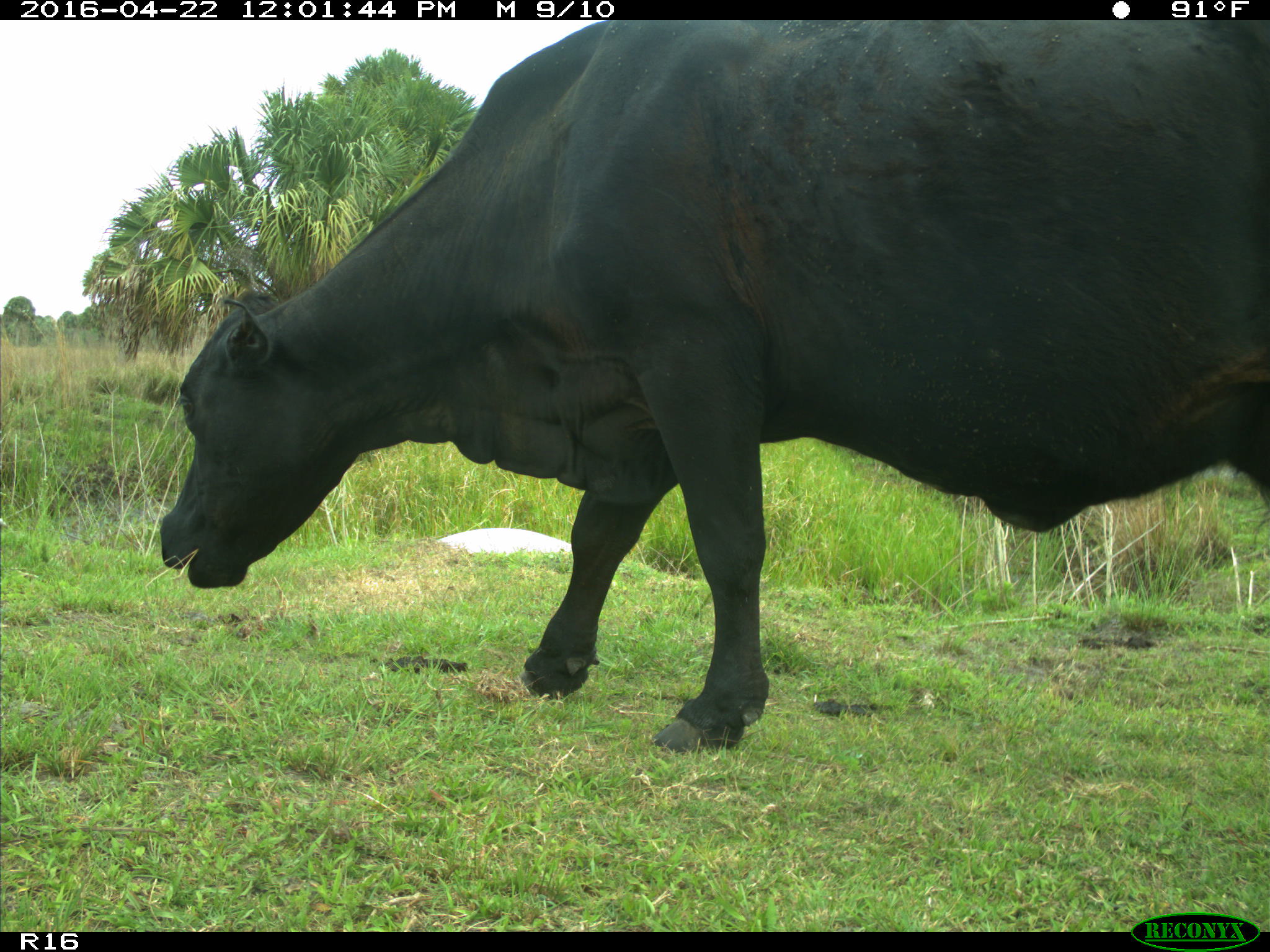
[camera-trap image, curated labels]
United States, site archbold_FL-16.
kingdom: Animalia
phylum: Chordata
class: Mammalia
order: Artiodactyla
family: Bovidae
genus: Bos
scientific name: Bos taurus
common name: domestic cow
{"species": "Bos taurus (domestic cow)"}